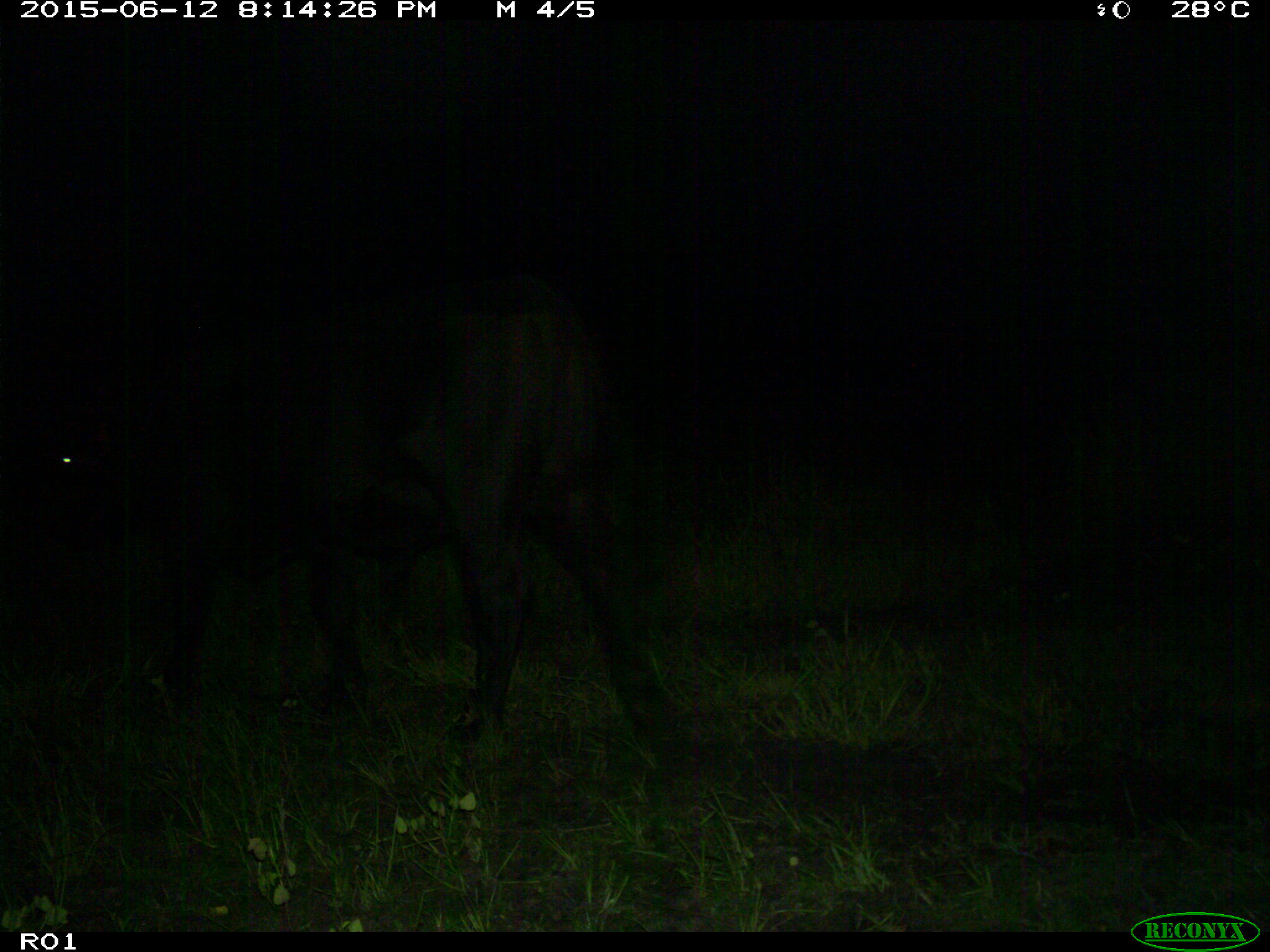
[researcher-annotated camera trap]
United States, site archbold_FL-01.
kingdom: Animalia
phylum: Chordata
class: Mammalia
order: Artiodactyla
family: Bovidae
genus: Bos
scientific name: Bos taurus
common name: domestic cow